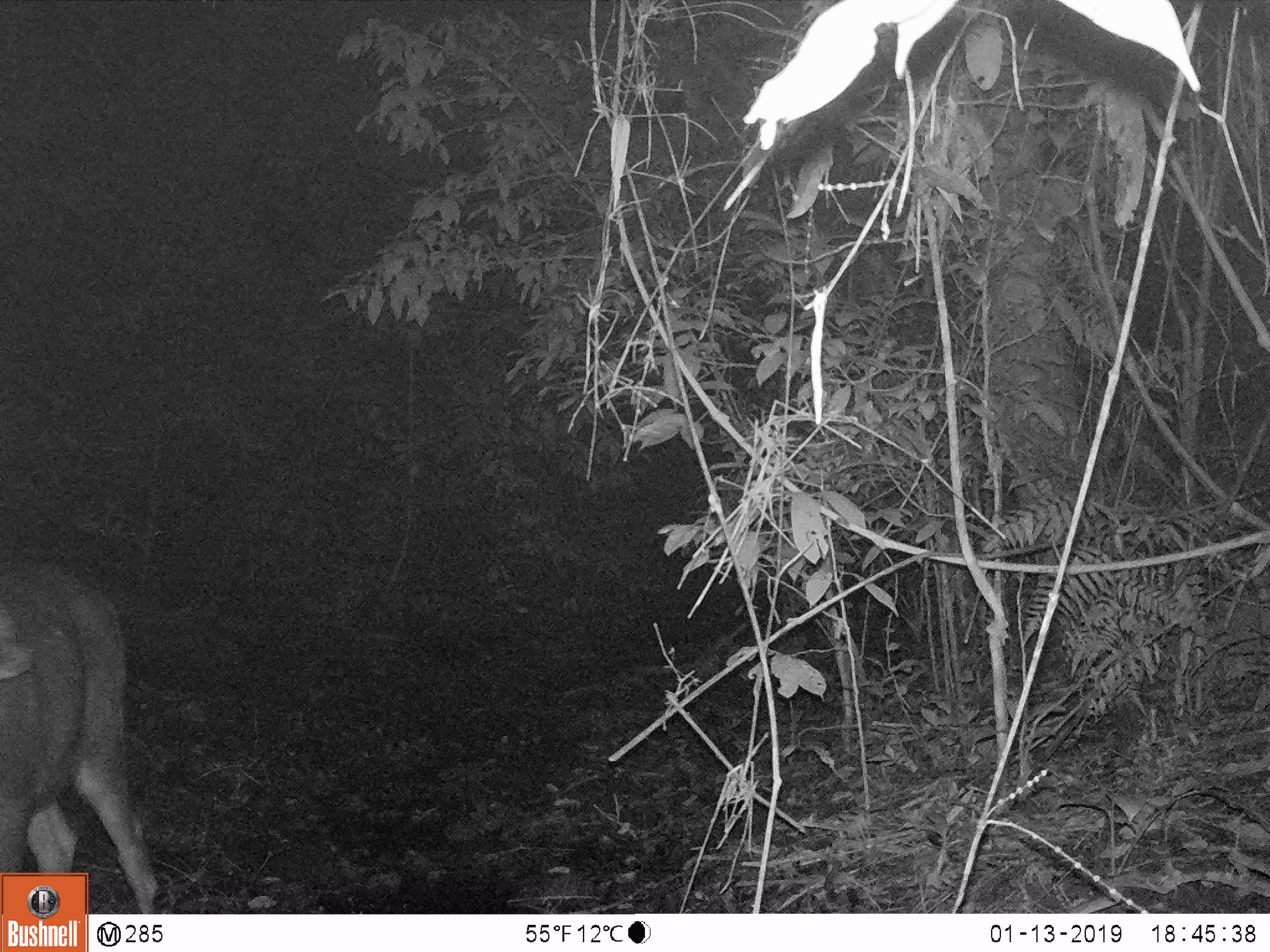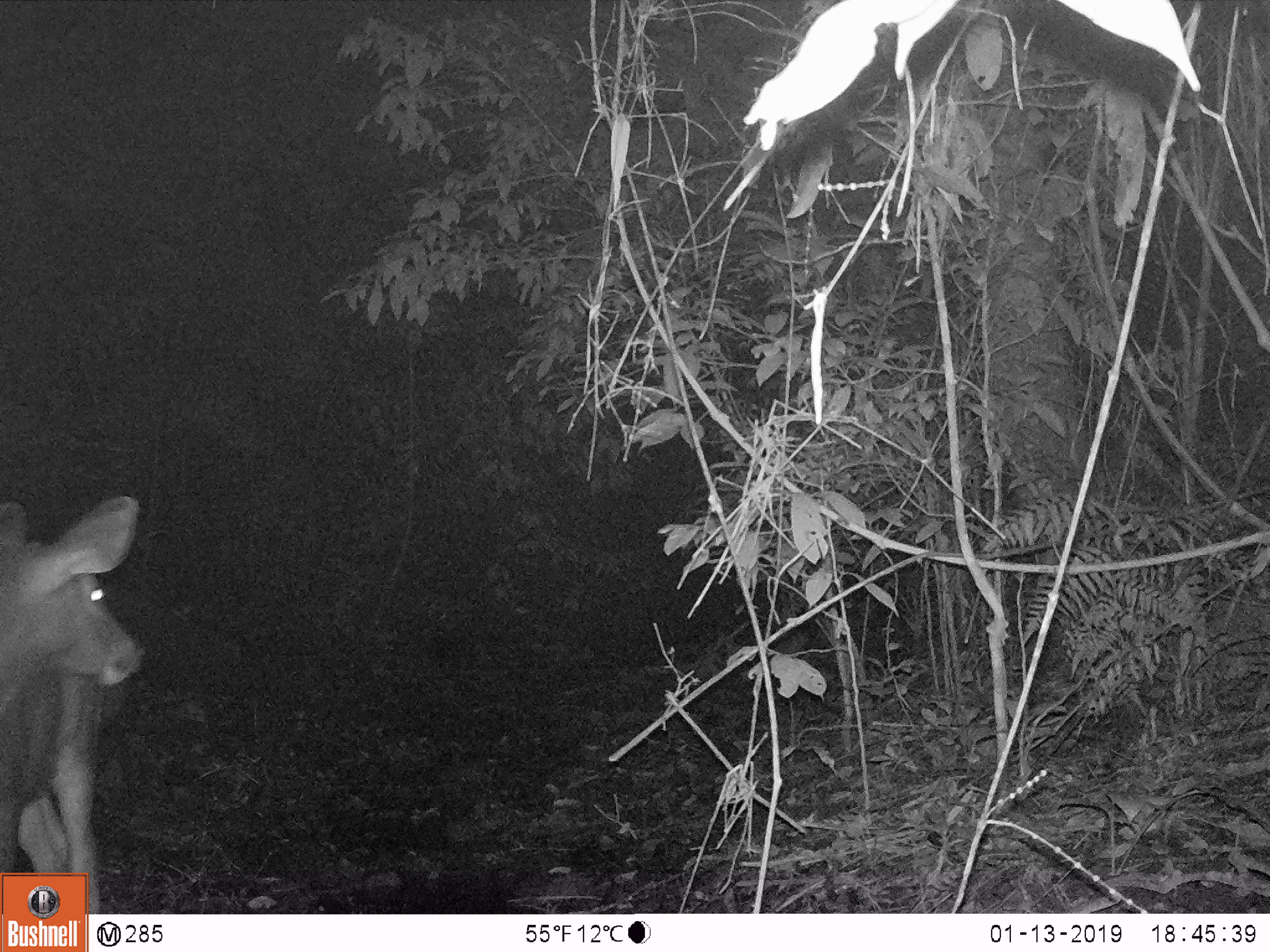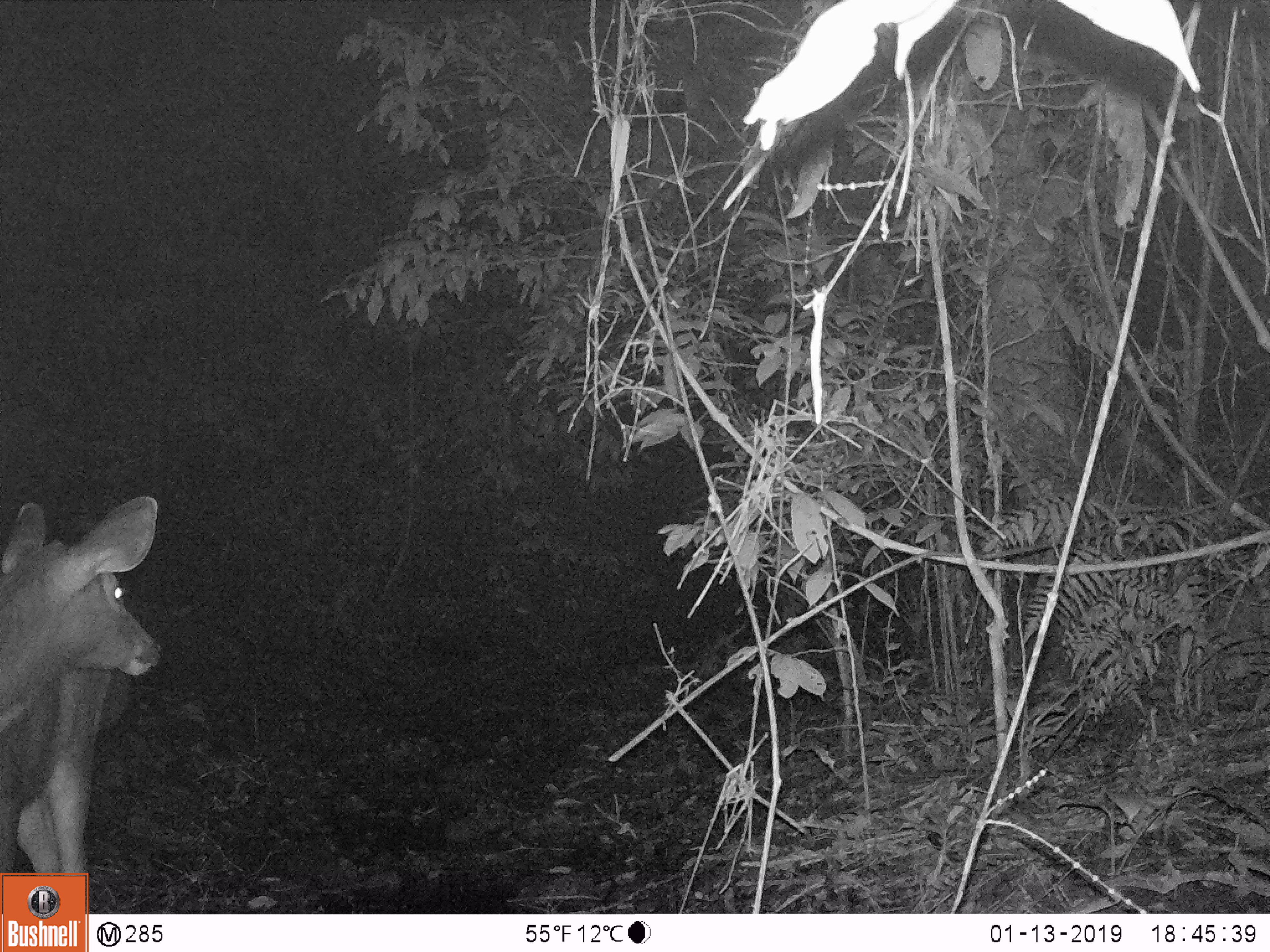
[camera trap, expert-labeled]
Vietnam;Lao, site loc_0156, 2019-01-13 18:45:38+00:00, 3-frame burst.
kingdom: Animalia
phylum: Chordata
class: Mammalia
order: Artiodactyla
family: Cervidae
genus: Rusa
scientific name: Rusa unicolor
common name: sambar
Sambar (Rusa unicolor). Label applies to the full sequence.